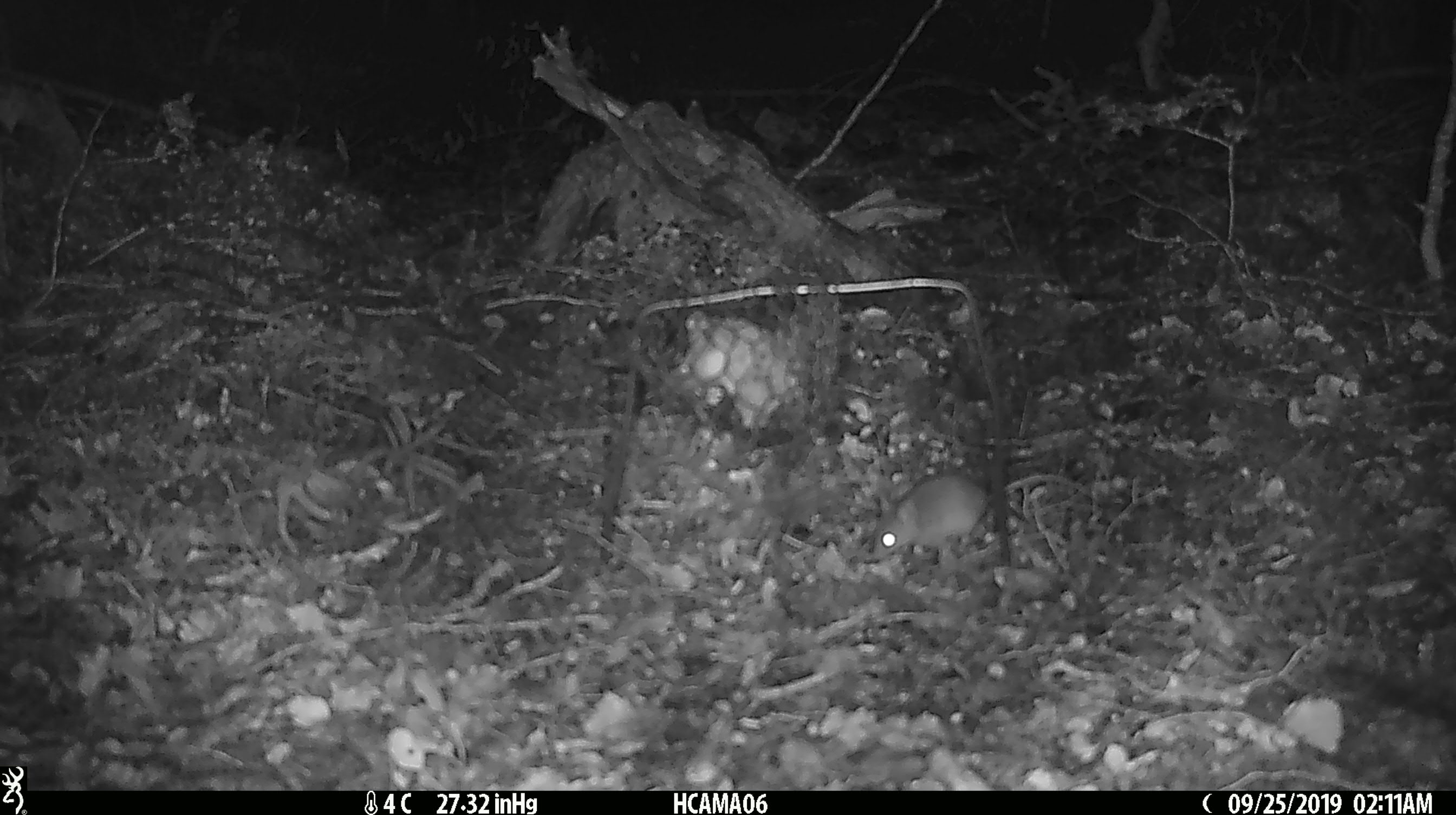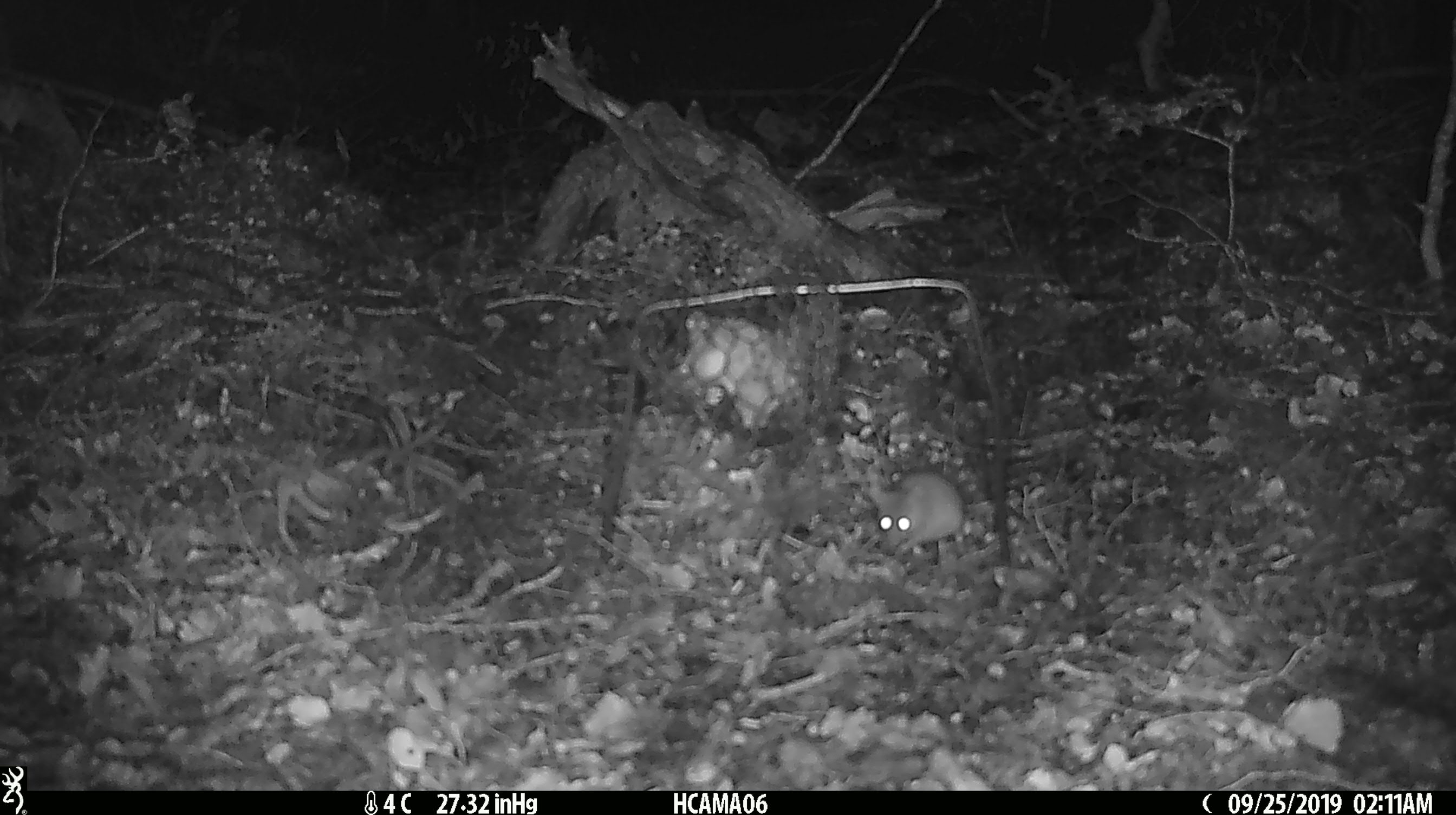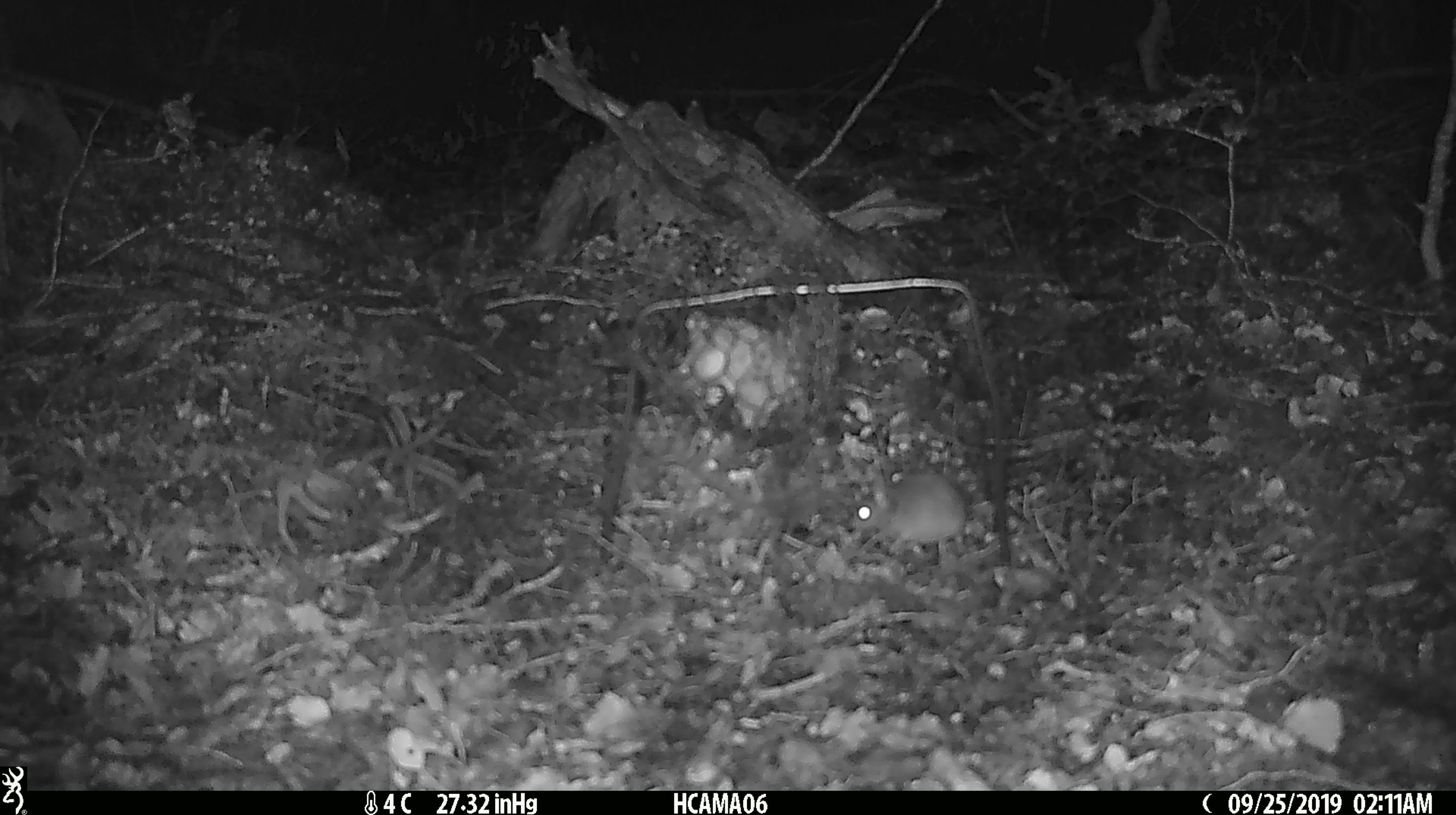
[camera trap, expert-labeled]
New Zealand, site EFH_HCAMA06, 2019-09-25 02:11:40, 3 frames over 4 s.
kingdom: Animalia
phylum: Chordata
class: Mammalia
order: Rodentia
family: Muridae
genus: Mus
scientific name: Mus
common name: mouse